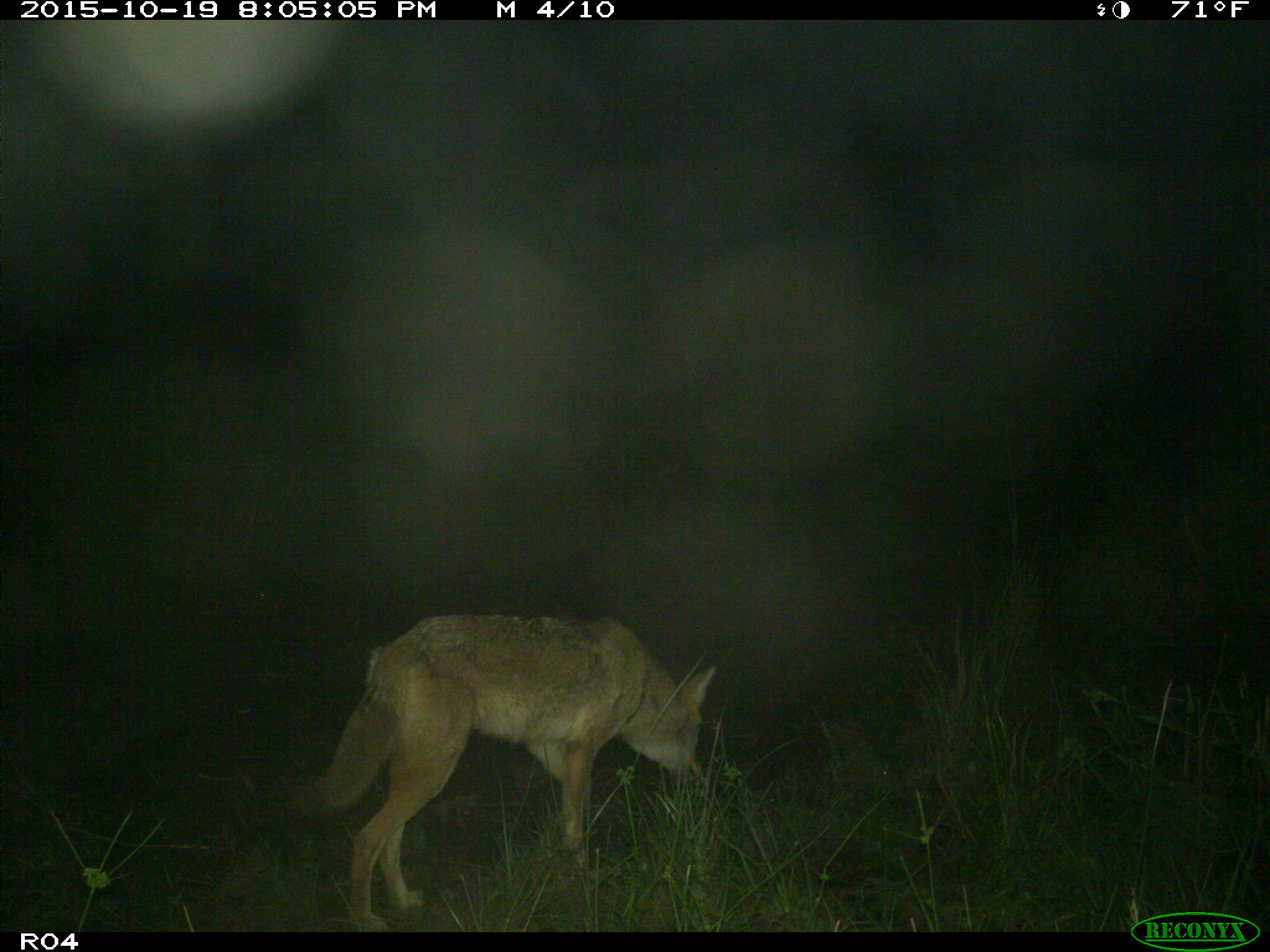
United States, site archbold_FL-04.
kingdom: Animalia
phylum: Chordata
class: Mammalia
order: Carnivora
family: Canidae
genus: Canis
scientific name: Canis latrans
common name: coyote